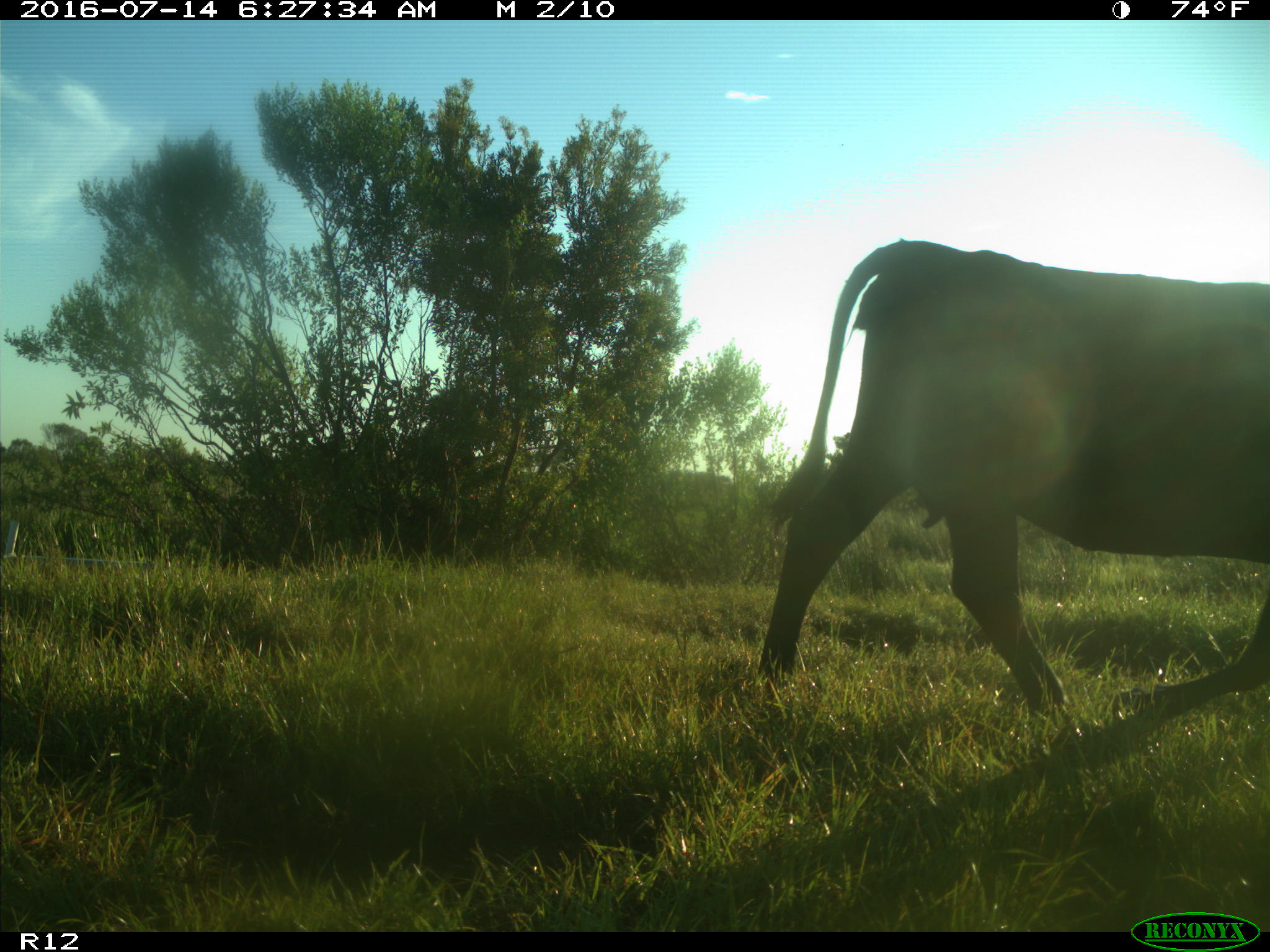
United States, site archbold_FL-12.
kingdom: Animalia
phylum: Chordata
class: Mammalia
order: Artiodactyla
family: Bovidae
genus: Bos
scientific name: Bos taurus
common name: domestic cow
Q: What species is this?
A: Bos taurus (domestic cow).